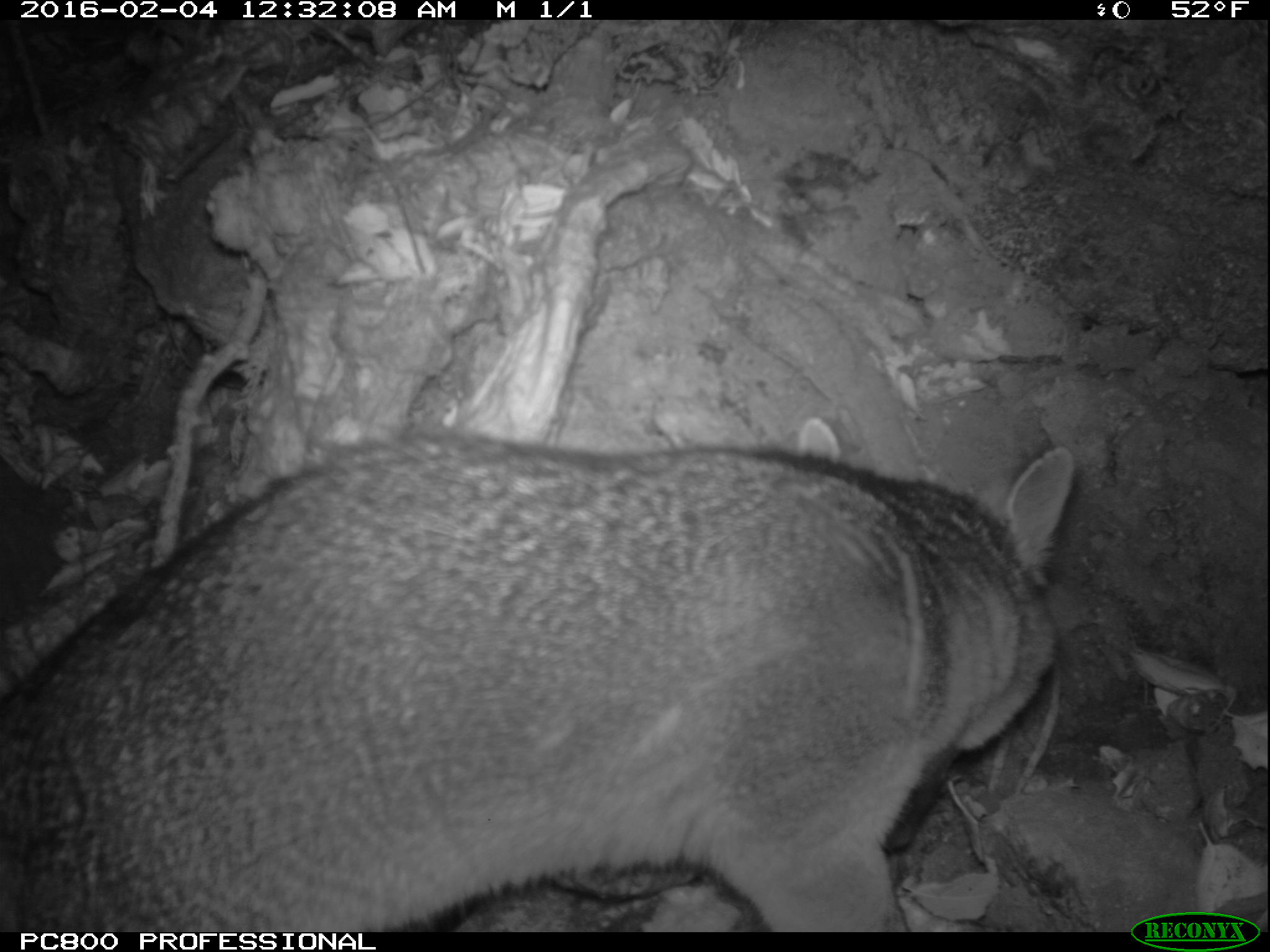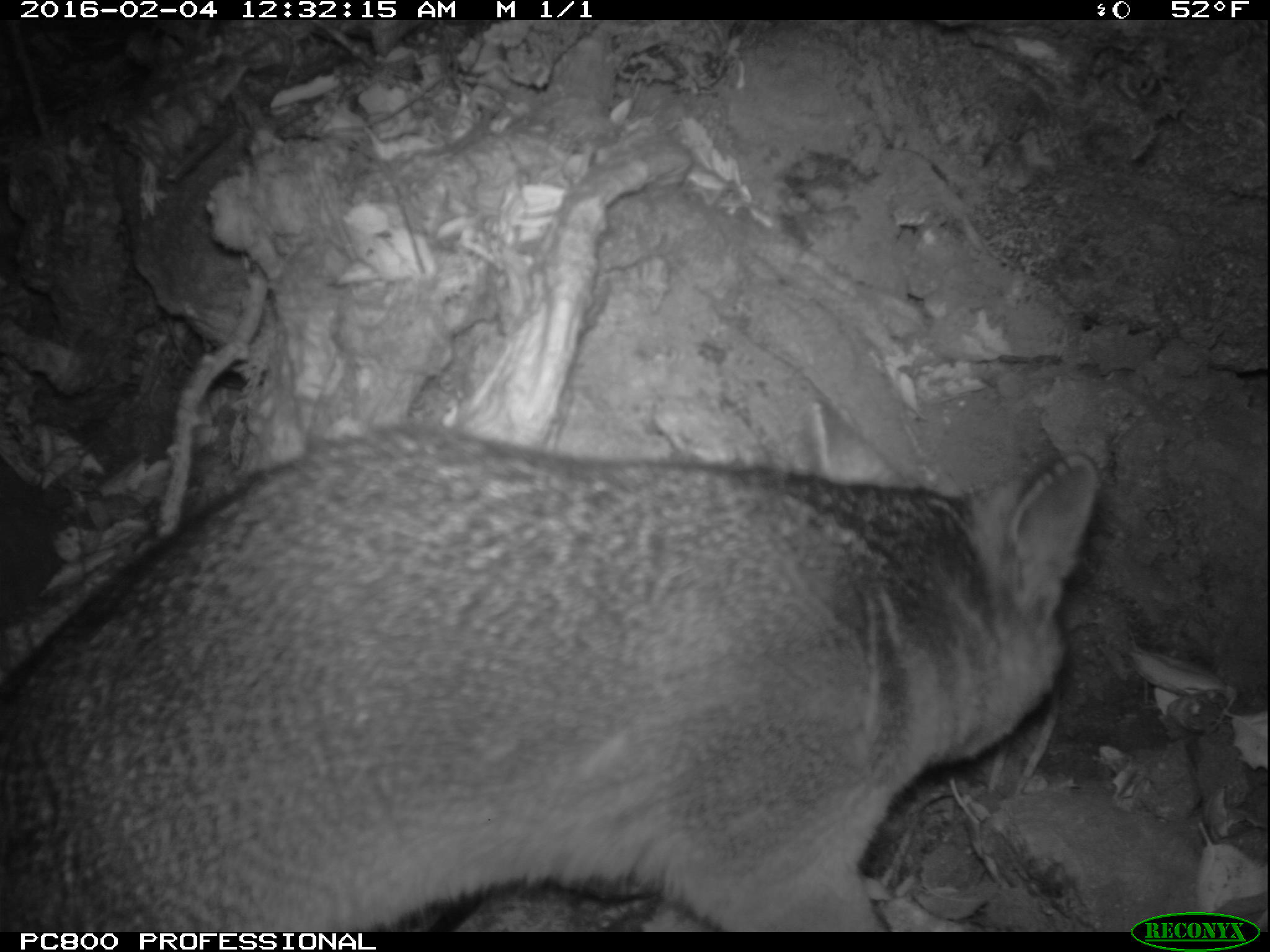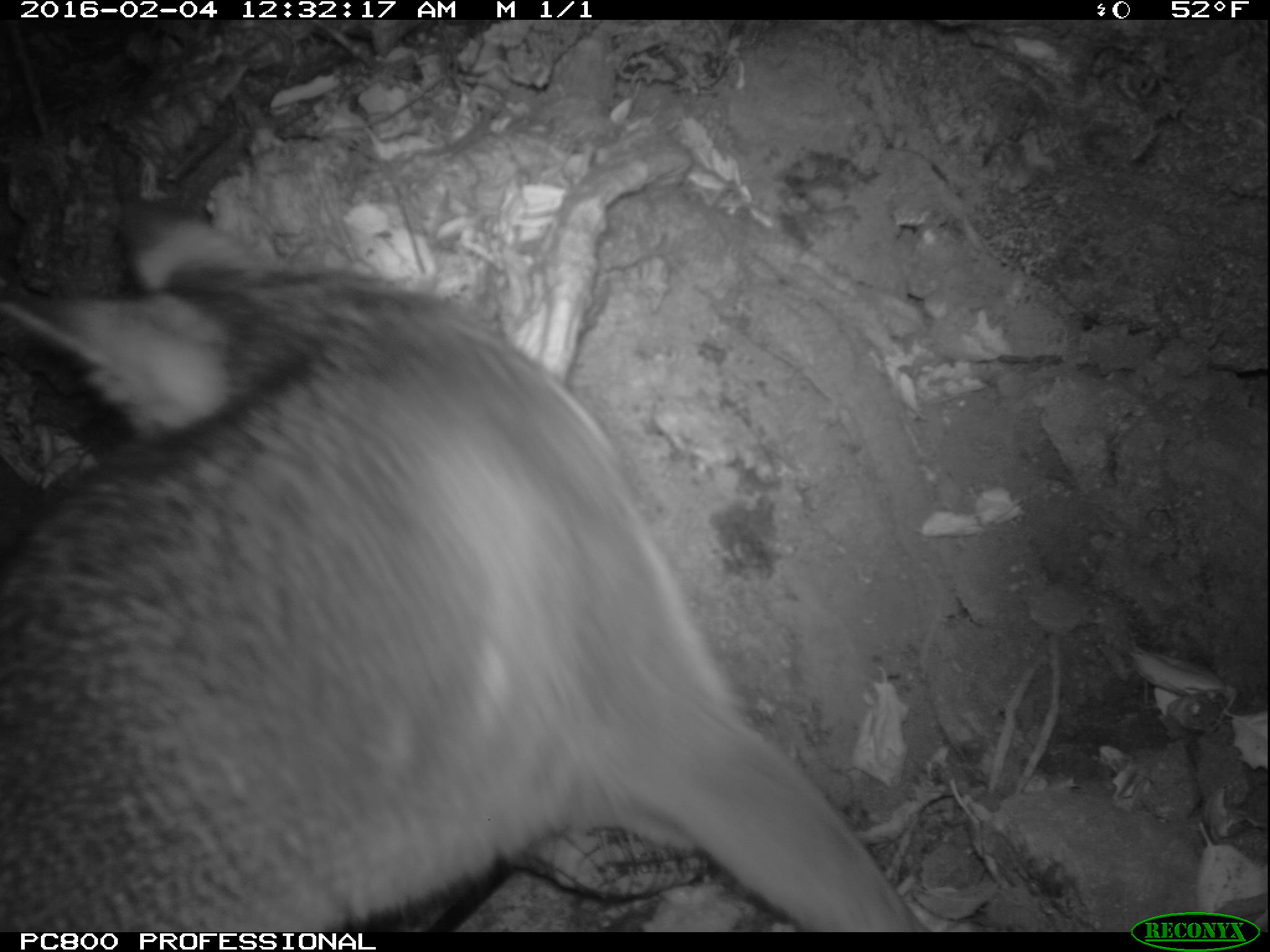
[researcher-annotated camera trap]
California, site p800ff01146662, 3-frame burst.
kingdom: Animalia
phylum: Chordata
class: Mammalia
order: Carnivora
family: Canidae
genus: Urocyon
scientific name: Urocyon littoralis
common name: island fox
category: fox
Fox (island fox) (Urocyon littoralis).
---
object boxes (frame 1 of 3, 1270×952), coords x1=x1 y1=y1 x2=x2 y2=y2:
fox: x1=0 y1=443 x2=1080 y2=932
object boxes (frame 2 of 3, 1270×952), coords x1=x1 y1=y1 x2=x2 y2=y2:
fox: x1=0 y1=424 x2=1099 y2=932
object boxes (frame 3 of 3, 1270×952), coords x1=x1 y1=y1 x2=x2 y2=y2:
fox: x1=0 y1=201 x2=916 y2=932